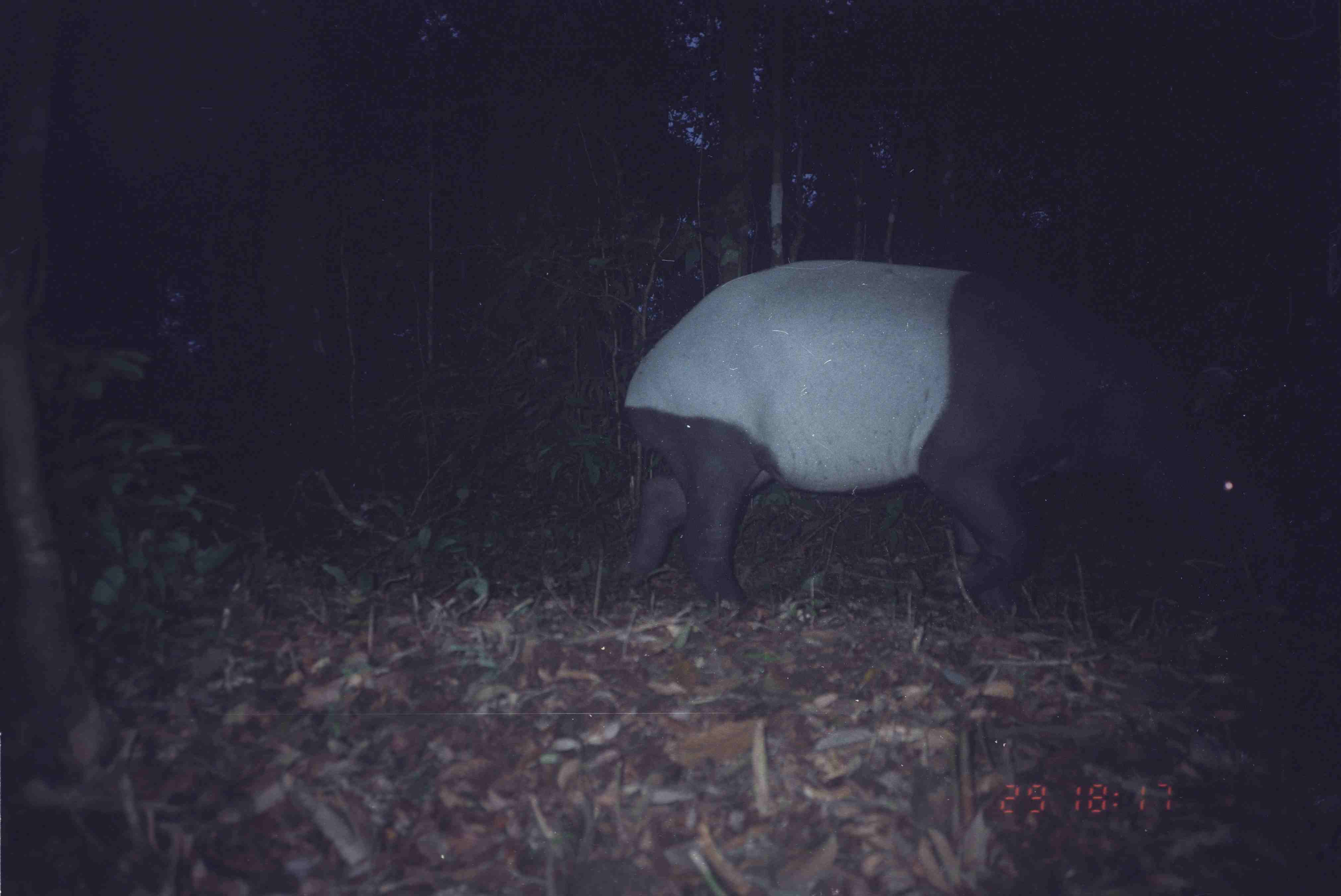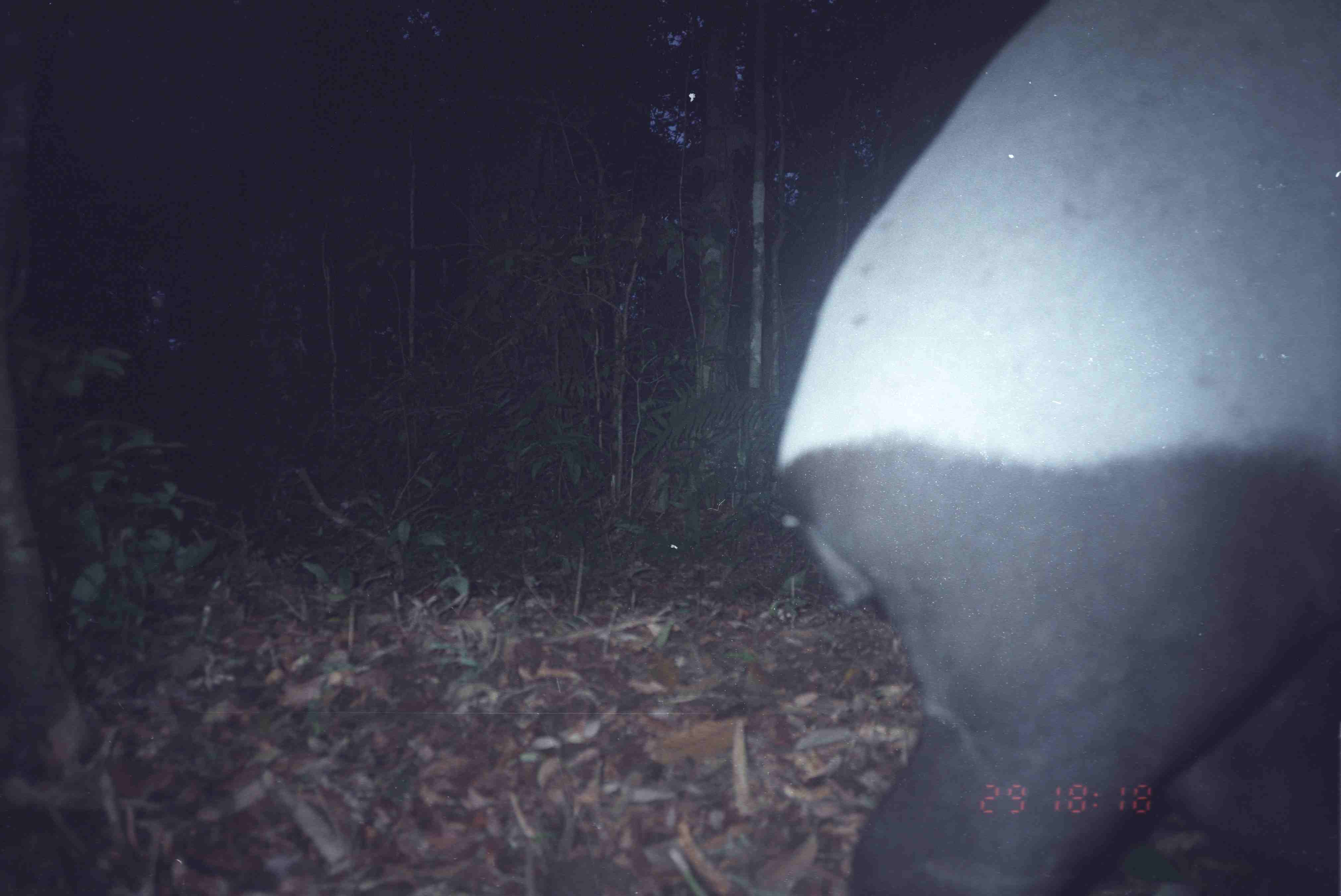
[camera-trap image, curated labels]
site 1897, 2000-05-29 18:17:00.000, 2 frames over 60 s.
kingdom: Animalia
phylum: Chordata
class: Mammalia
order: Perissodactyla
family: Tapiridae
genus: Tapirus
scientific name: Tapirus indicus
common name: malayan tapir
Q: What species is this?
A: Tapirus indicus (malayan tapir).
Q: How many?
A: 1.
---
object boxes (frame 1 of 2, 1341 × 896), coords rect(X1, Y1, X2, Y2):
tapirus indicus: rect(615, 257, 1268, 620)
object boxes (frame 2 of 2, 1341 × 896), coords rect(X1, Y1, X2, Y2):
tapirus indicus: rect(761, 0, 1341, 892)